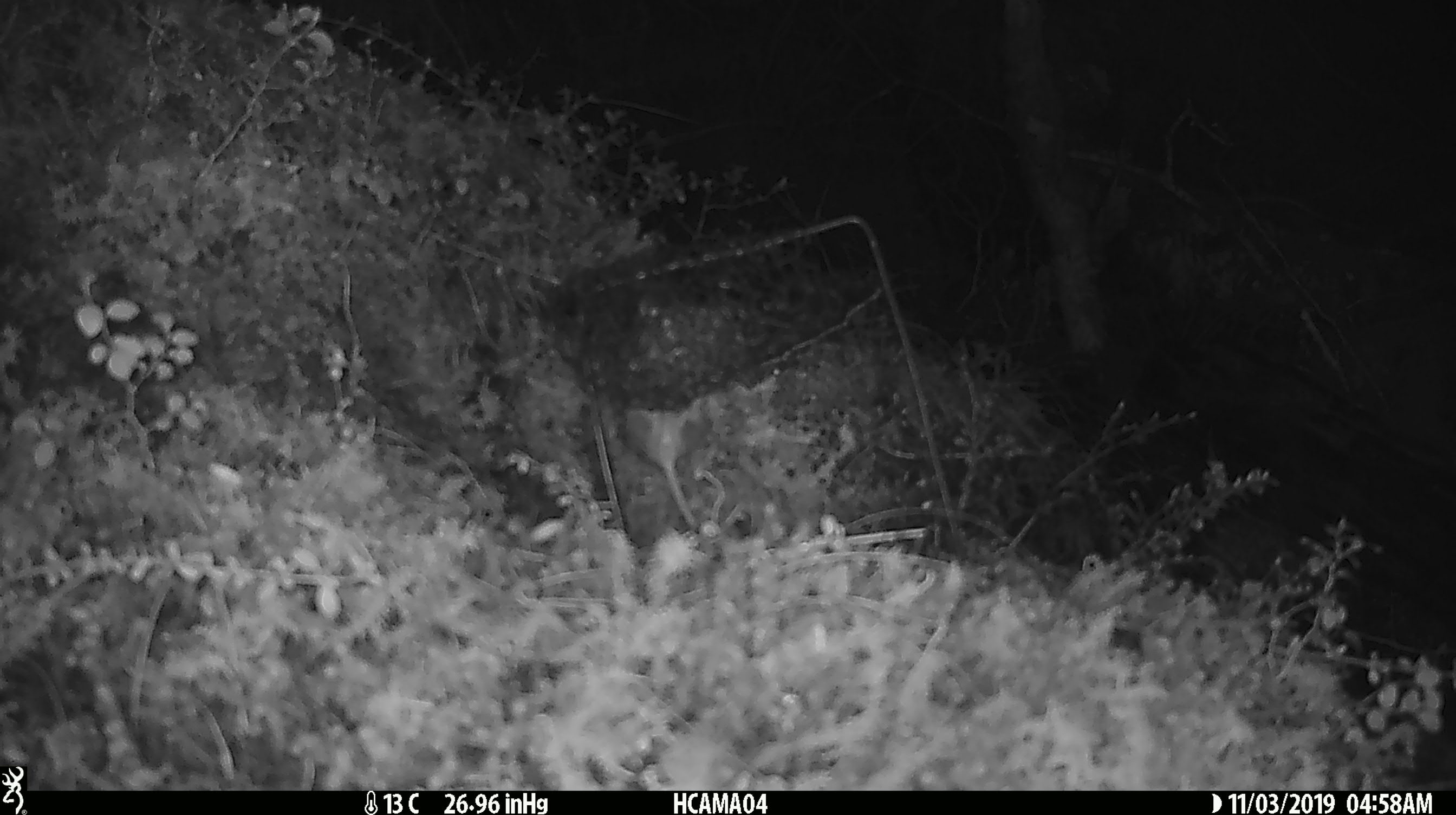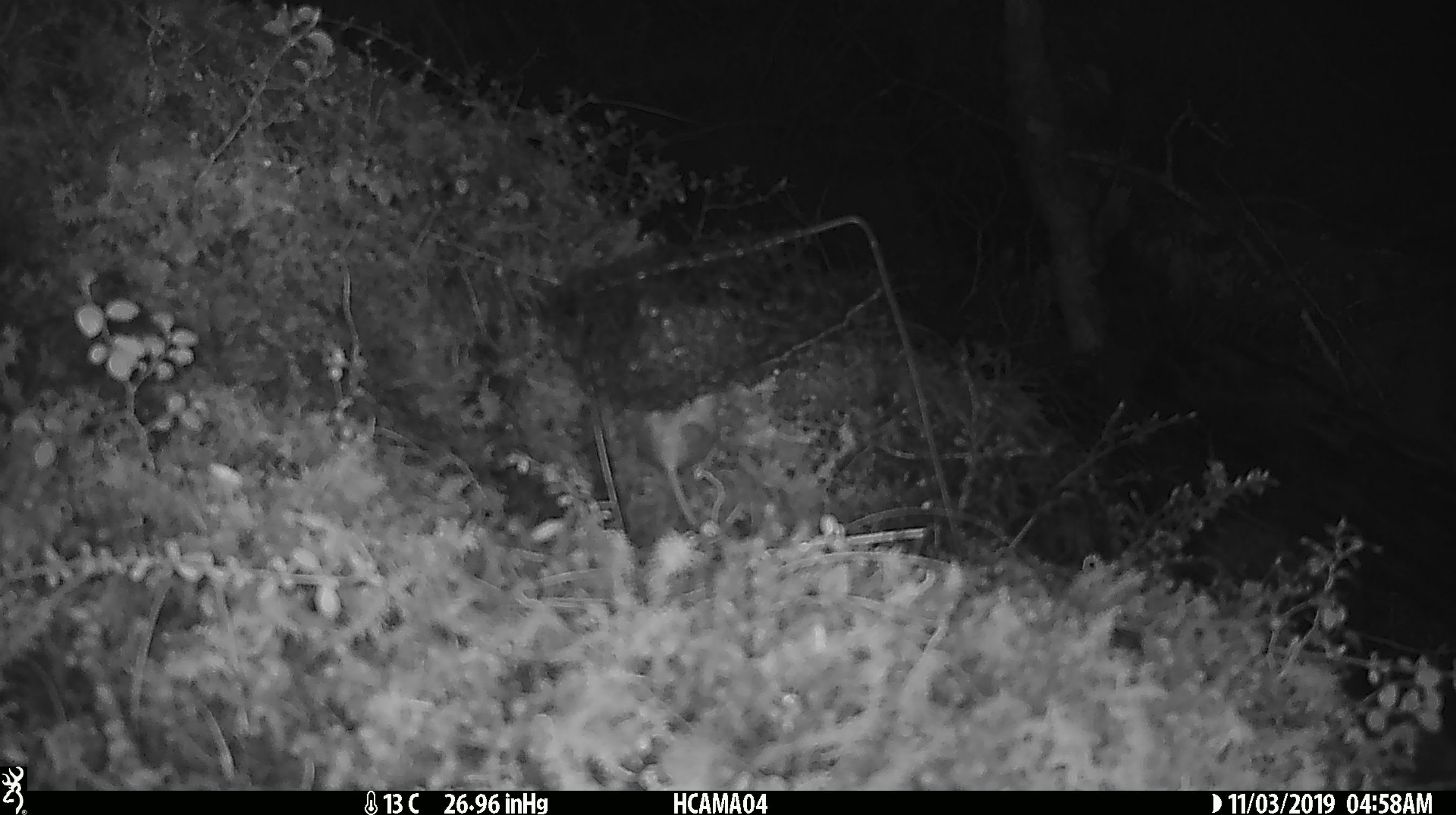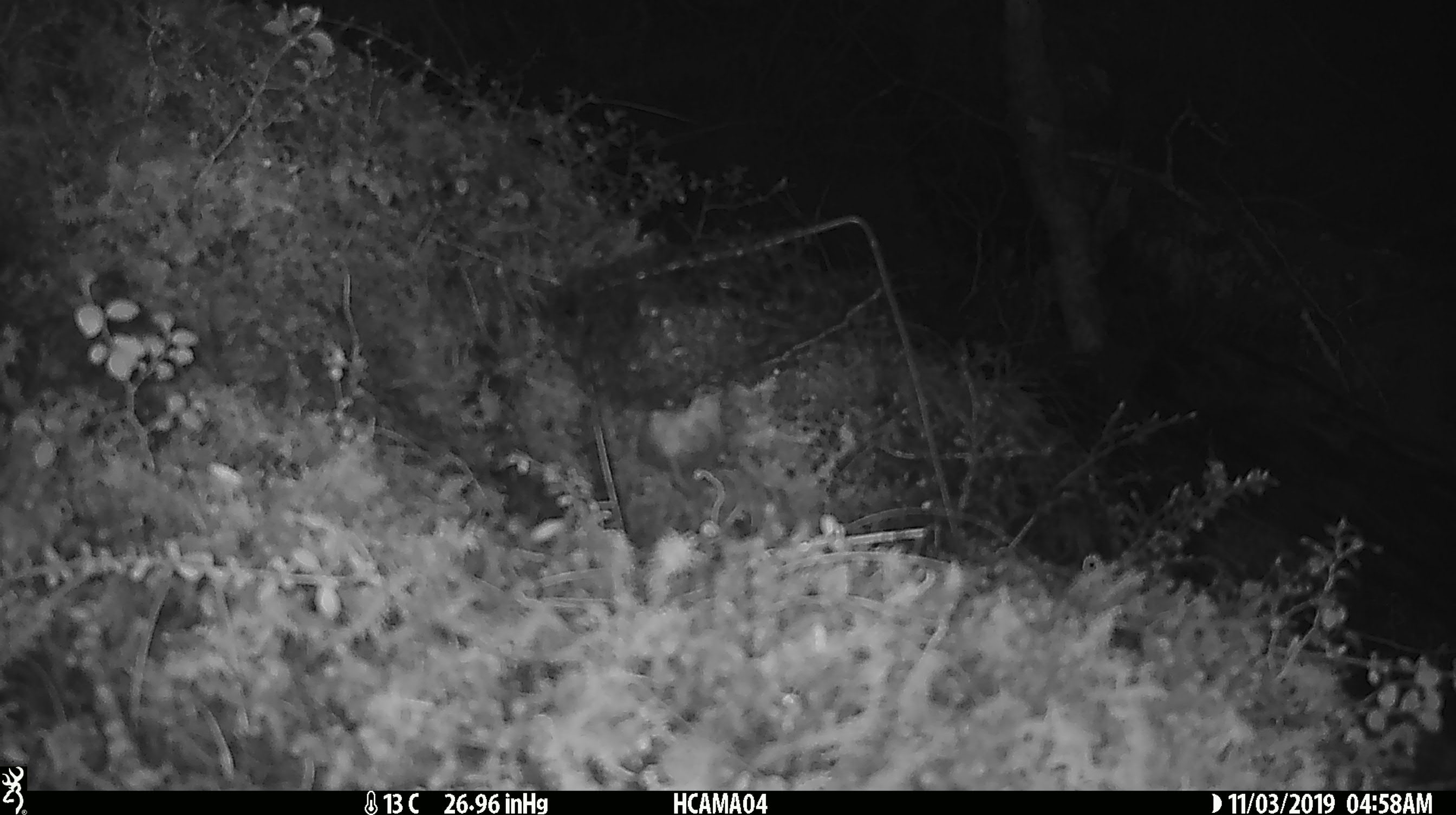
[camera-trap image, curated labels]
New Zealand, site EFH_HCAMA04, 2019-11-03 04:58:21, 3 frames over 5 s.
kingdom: Animalia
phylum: Chordata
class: Mammalia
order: Rodentia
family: Muridae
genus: Mus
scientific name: Mus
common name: mouse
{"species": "mouse (Mus)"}